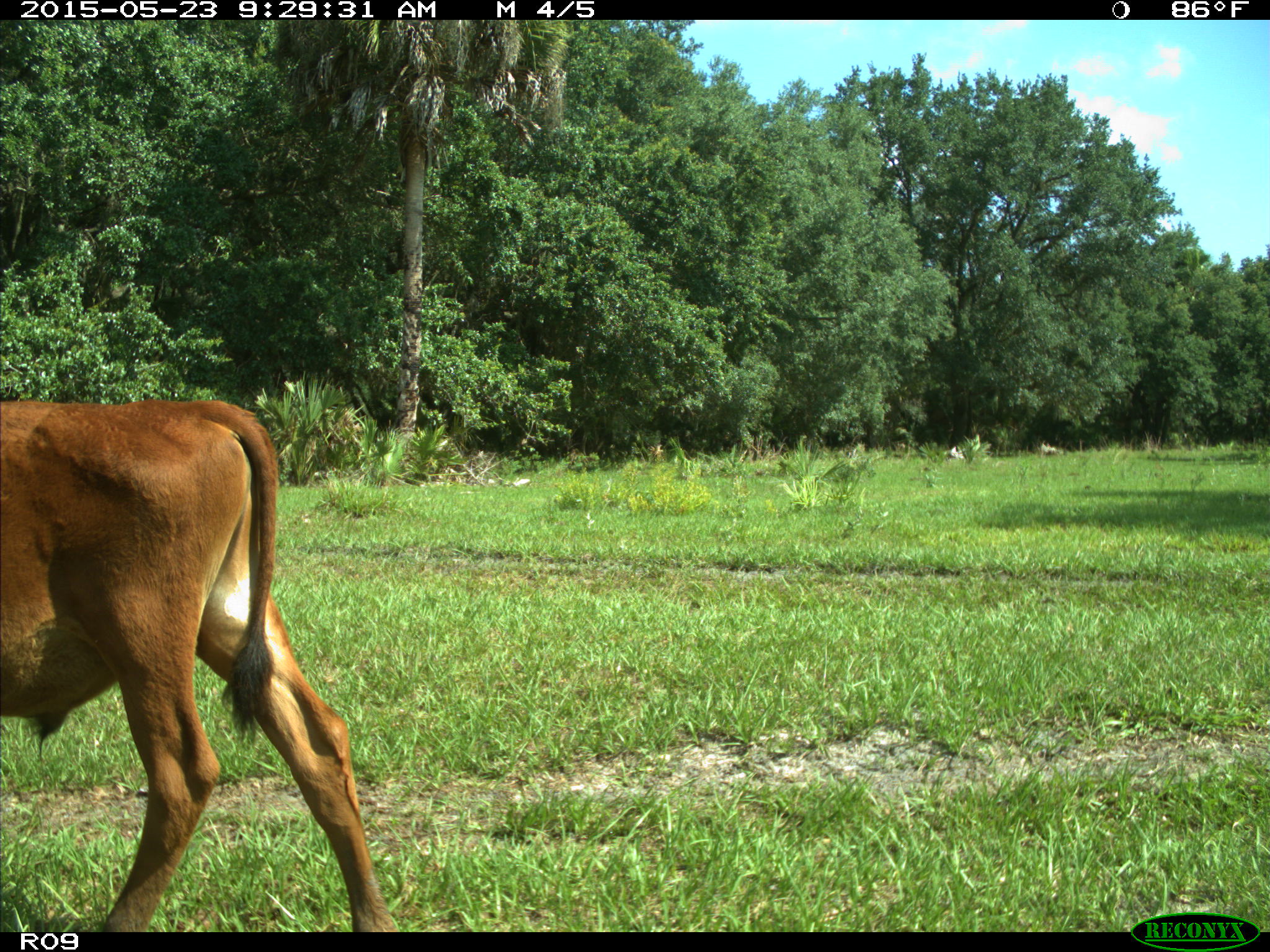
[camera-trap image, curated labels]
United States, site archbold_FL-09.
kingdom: Animalia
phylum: Chordata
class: Mammalia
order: Artiodactyla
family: Bovidae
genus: Bos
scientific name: Bos taurus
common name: domestic cow